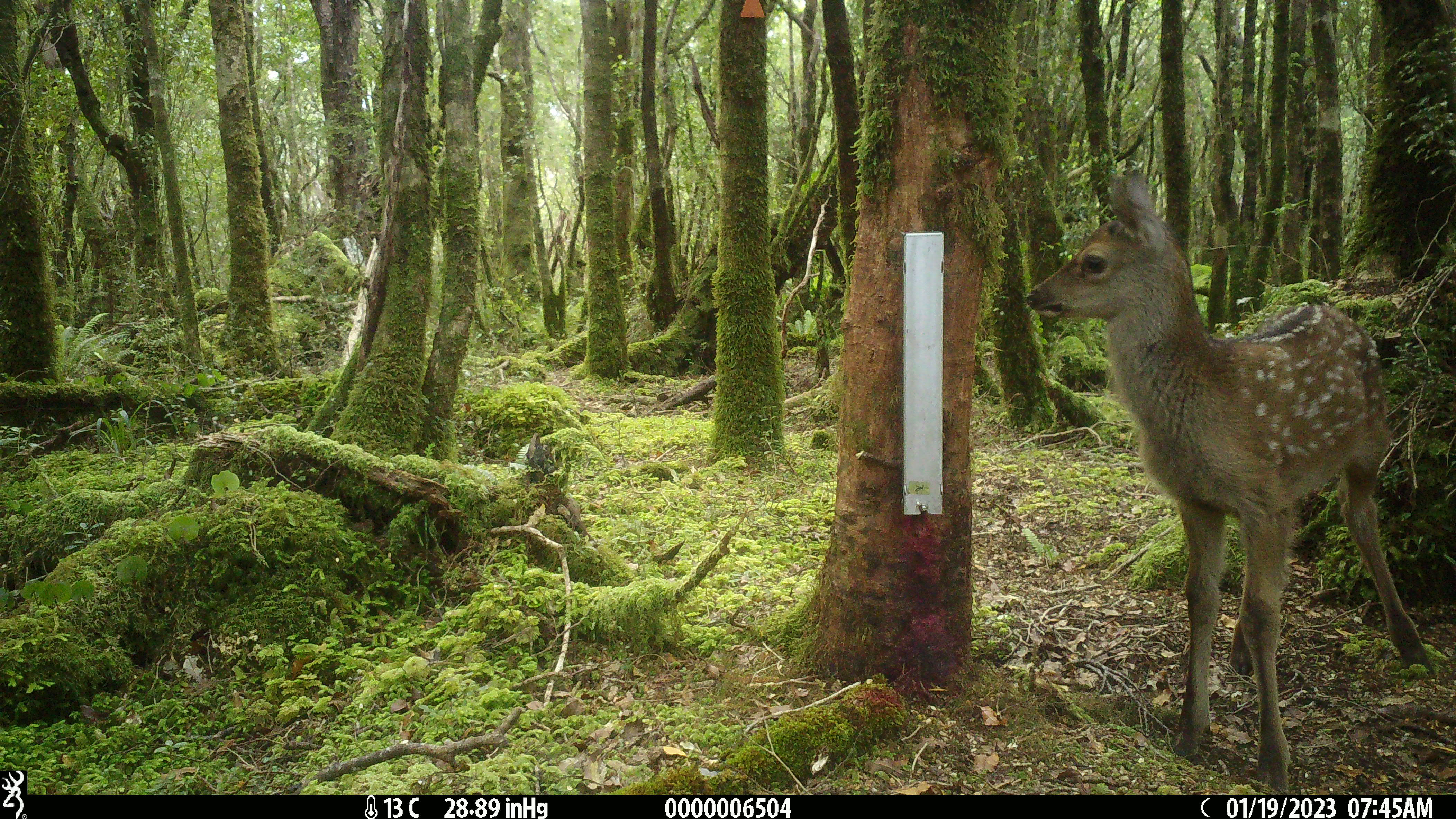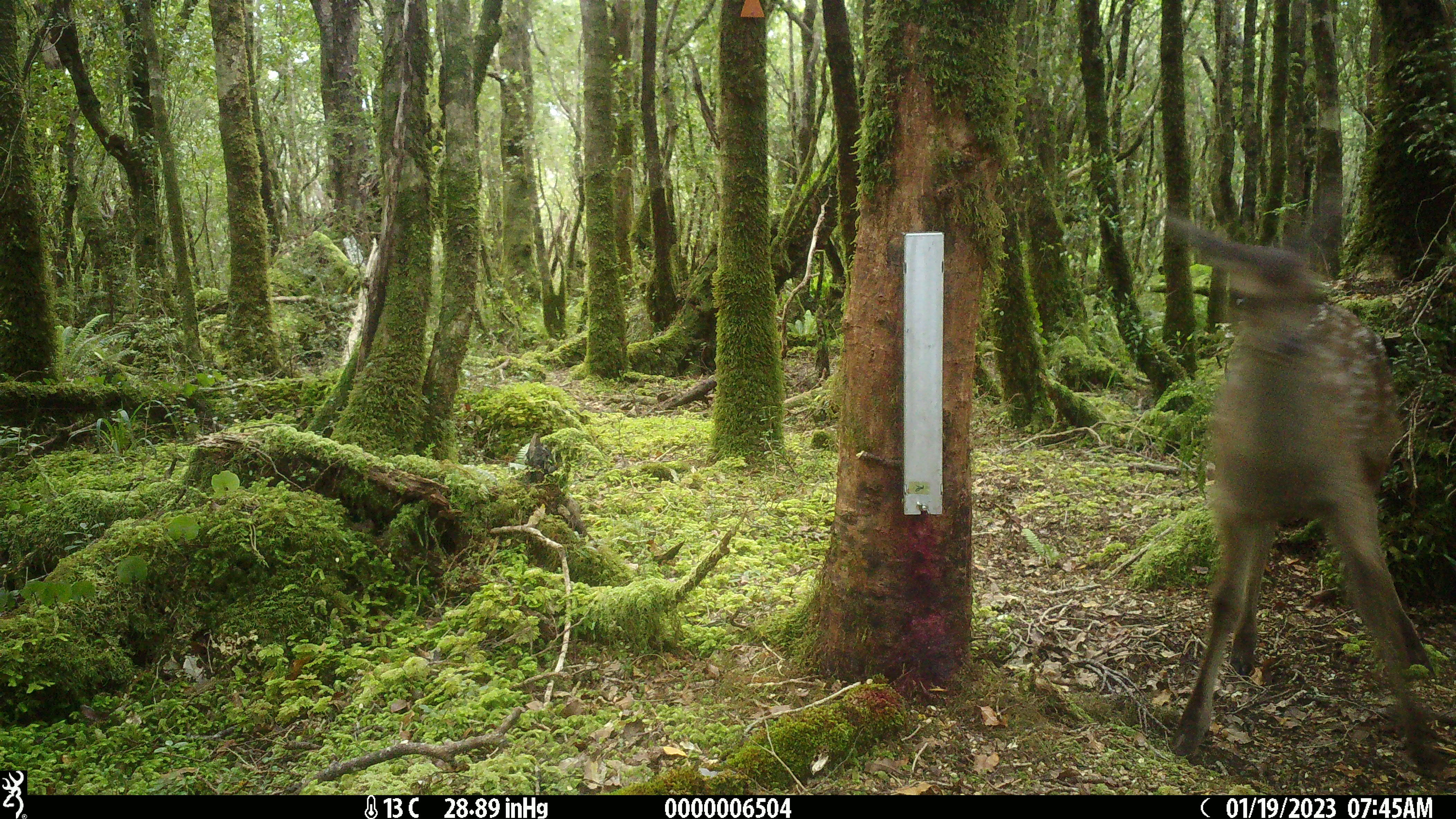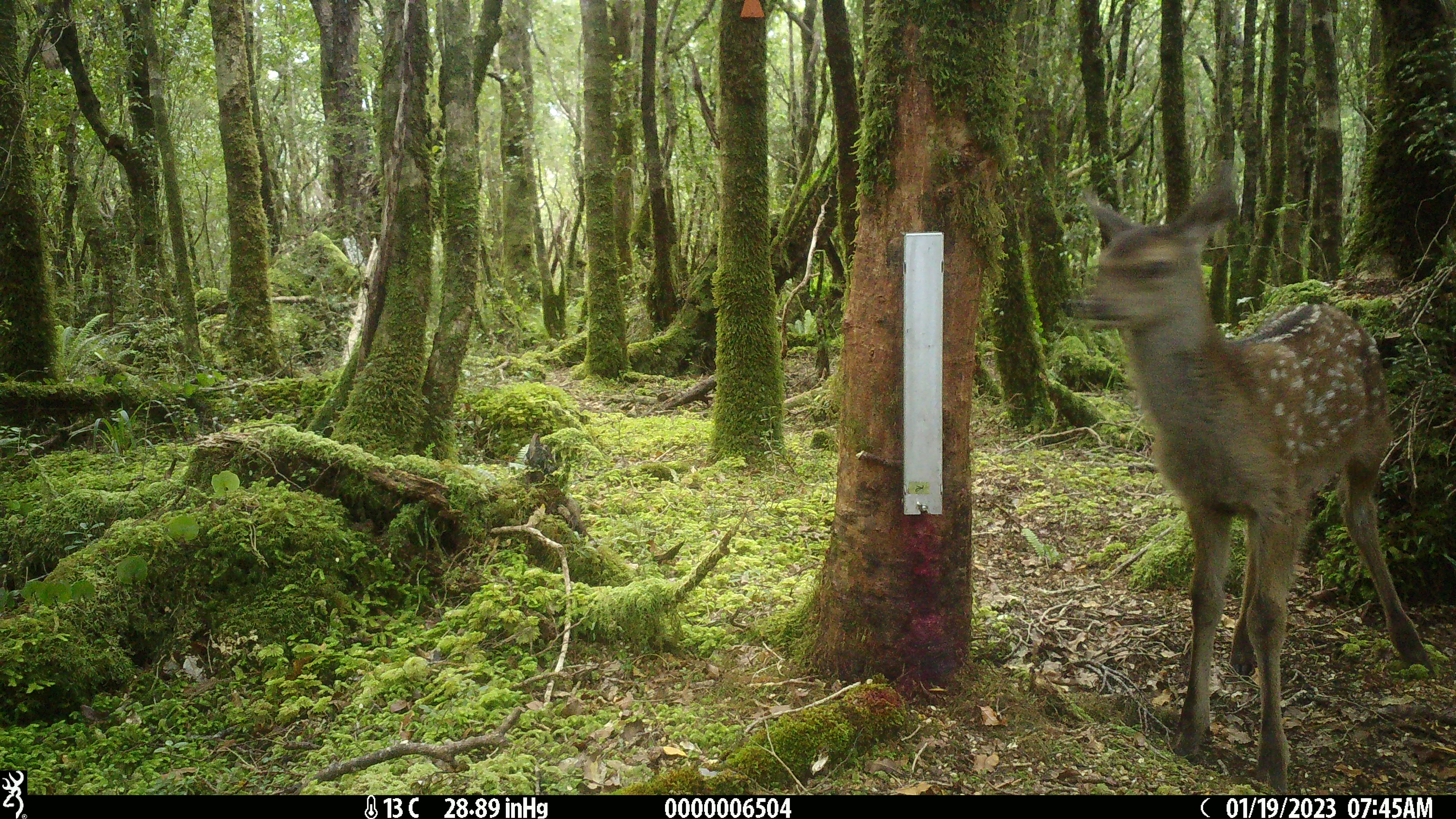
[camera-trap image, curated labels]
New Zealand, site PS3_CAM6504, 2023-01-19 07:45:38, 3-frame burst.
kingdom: Animalia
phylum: Chordata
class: Mammalia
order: Artiodactyla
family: Cervidae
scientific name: Cervidae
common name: deer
Deer (Cervidae).